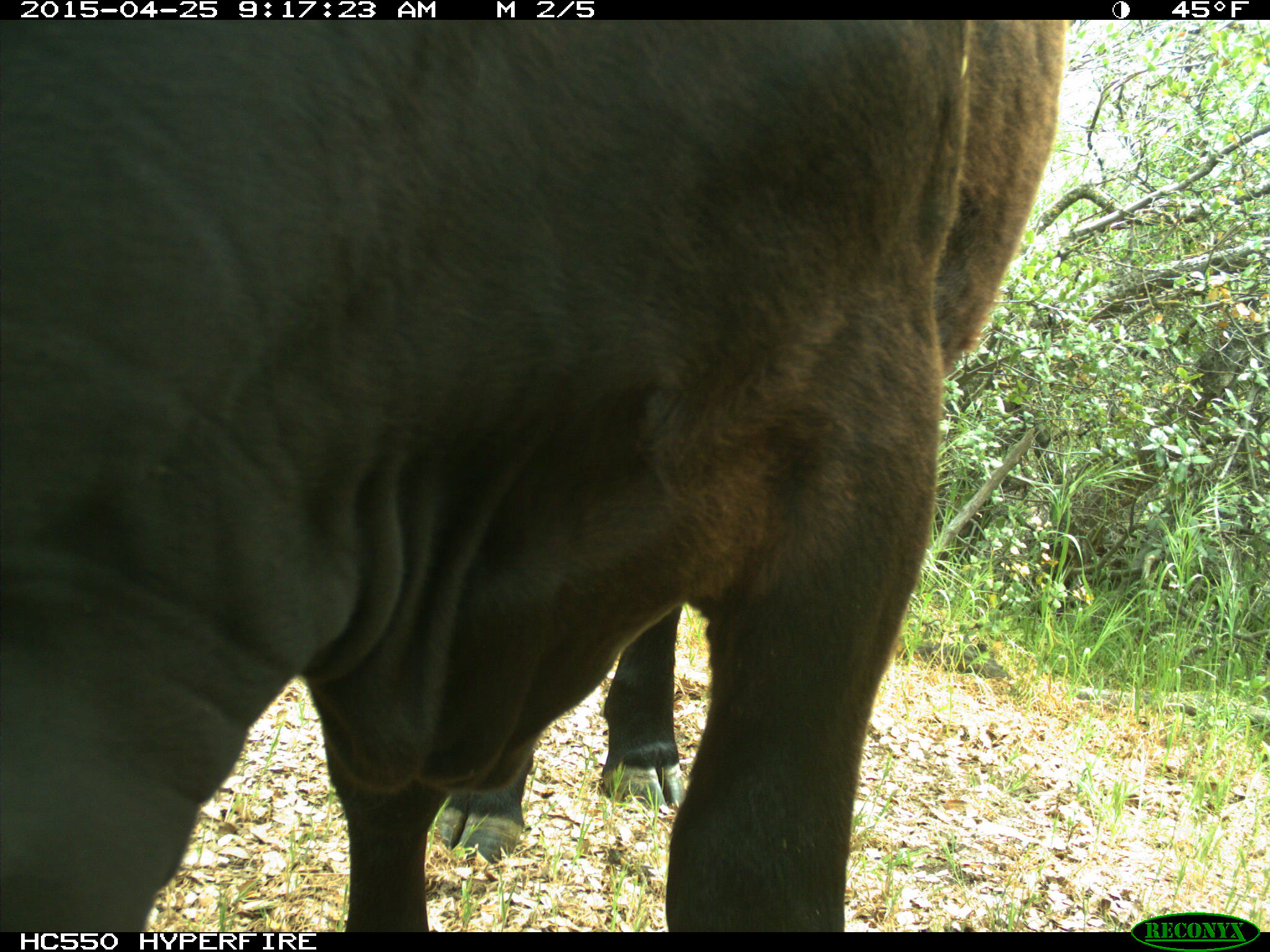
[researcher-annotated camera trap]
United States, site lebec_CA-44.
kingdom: Animalia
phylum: Chordata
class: Mammalia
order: Artiodactyla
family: Suidae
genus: Sus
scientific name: Sus scrofa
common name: wild boar